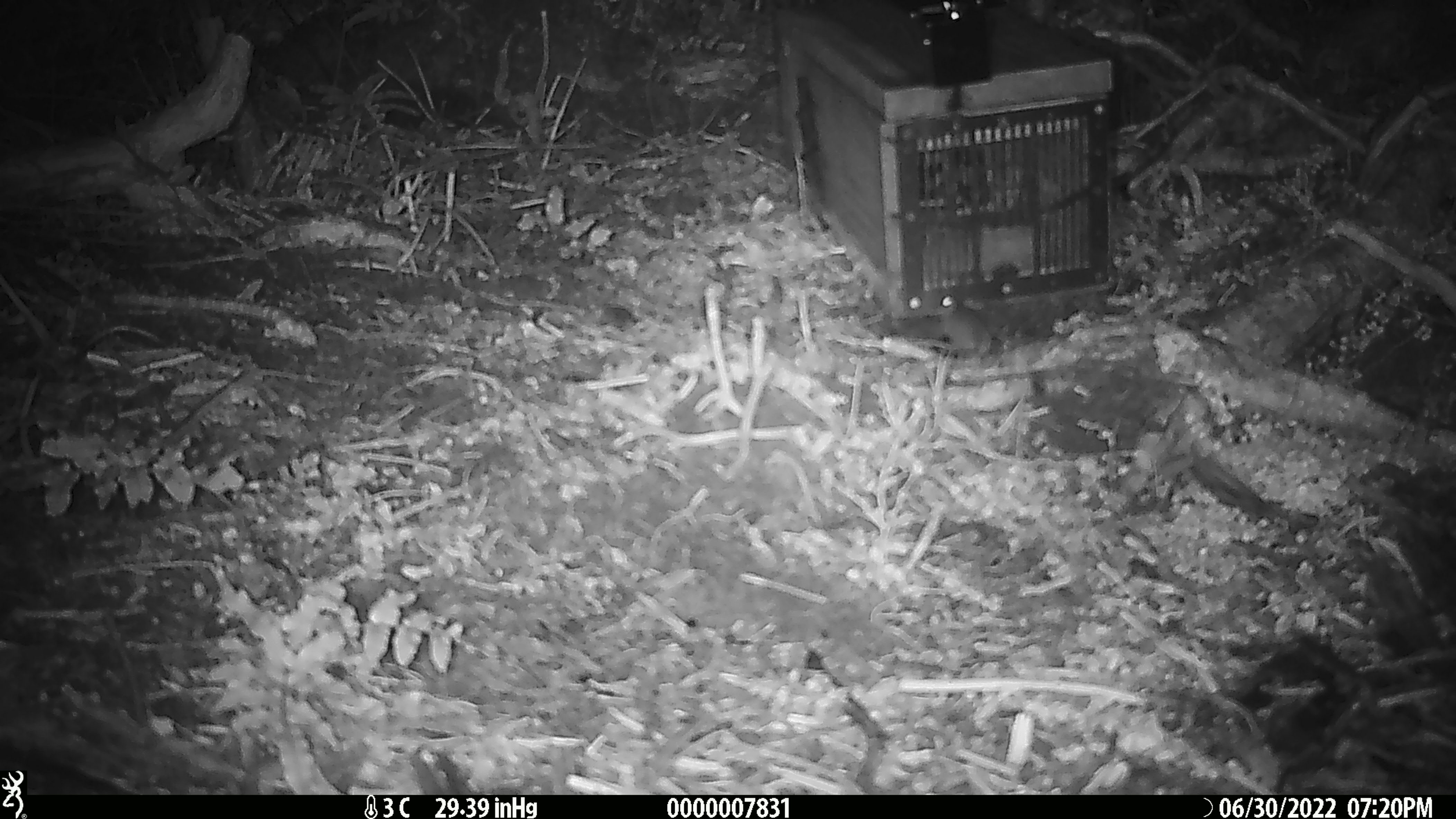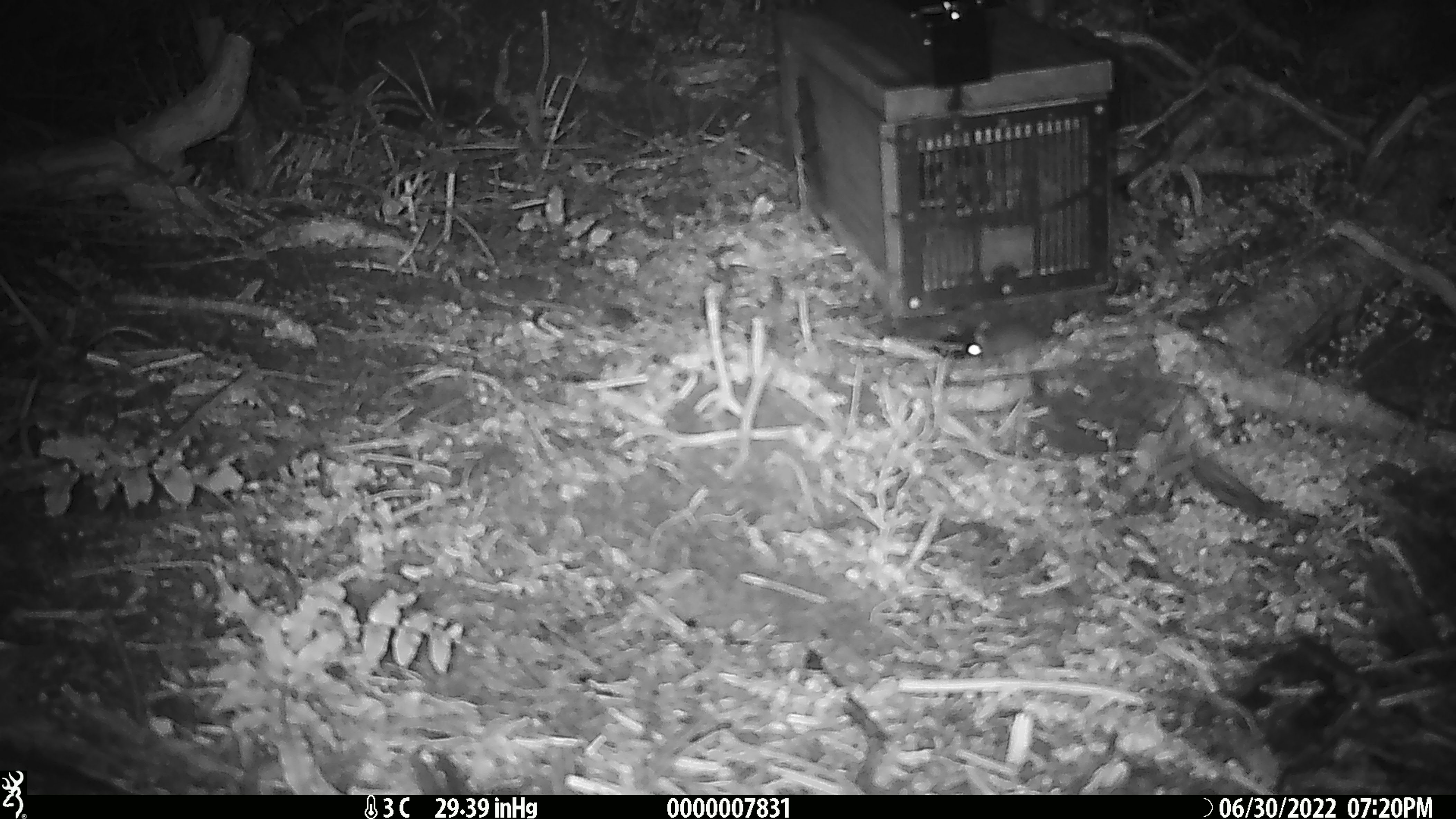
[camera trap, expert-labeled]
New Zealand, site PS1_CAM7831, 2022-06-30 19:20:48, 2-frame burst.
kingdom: Animalia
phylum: Chordata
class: Mammalia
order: Rodentia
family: Muridae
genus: Mus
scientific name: Mus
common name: mouse